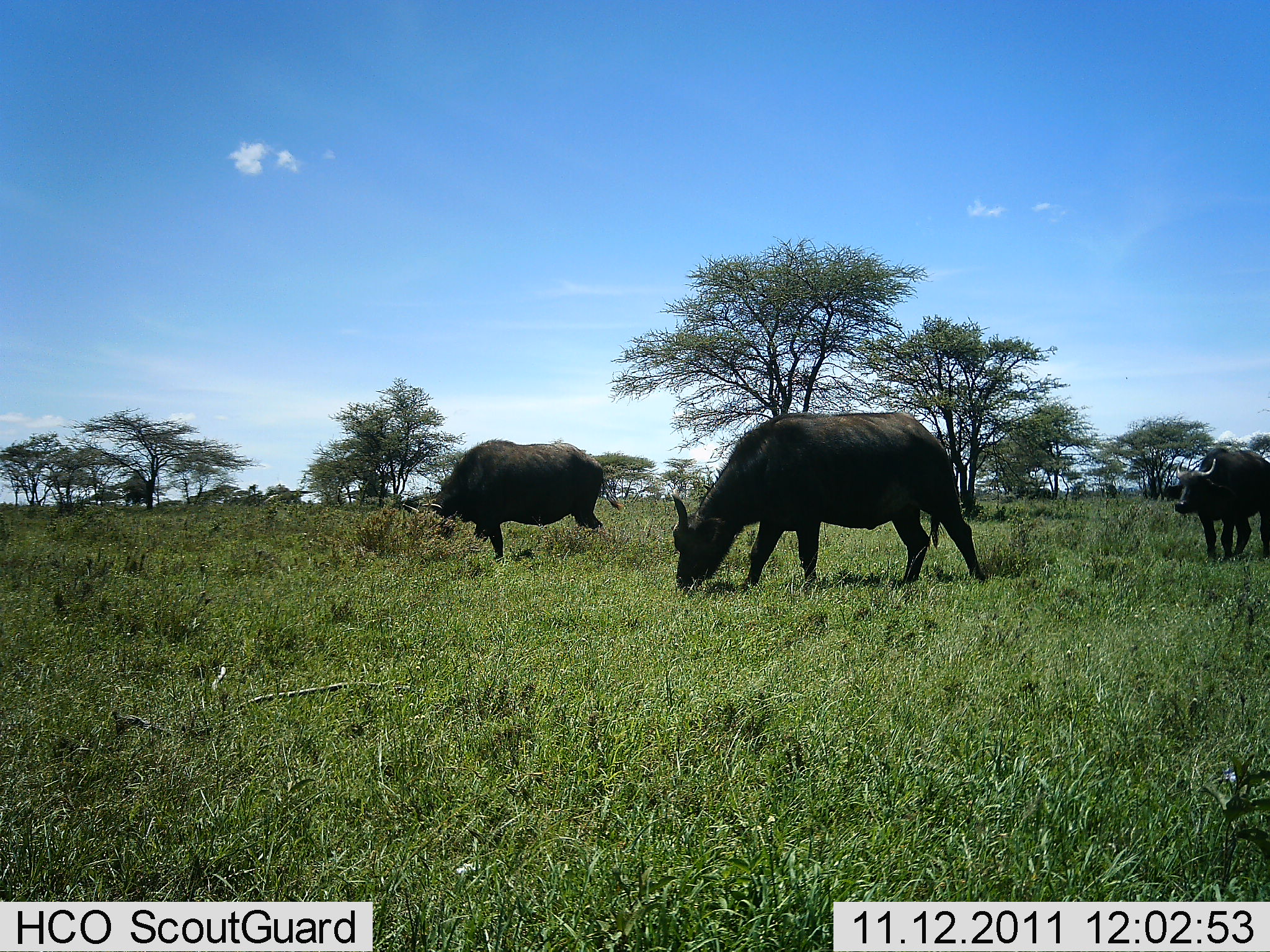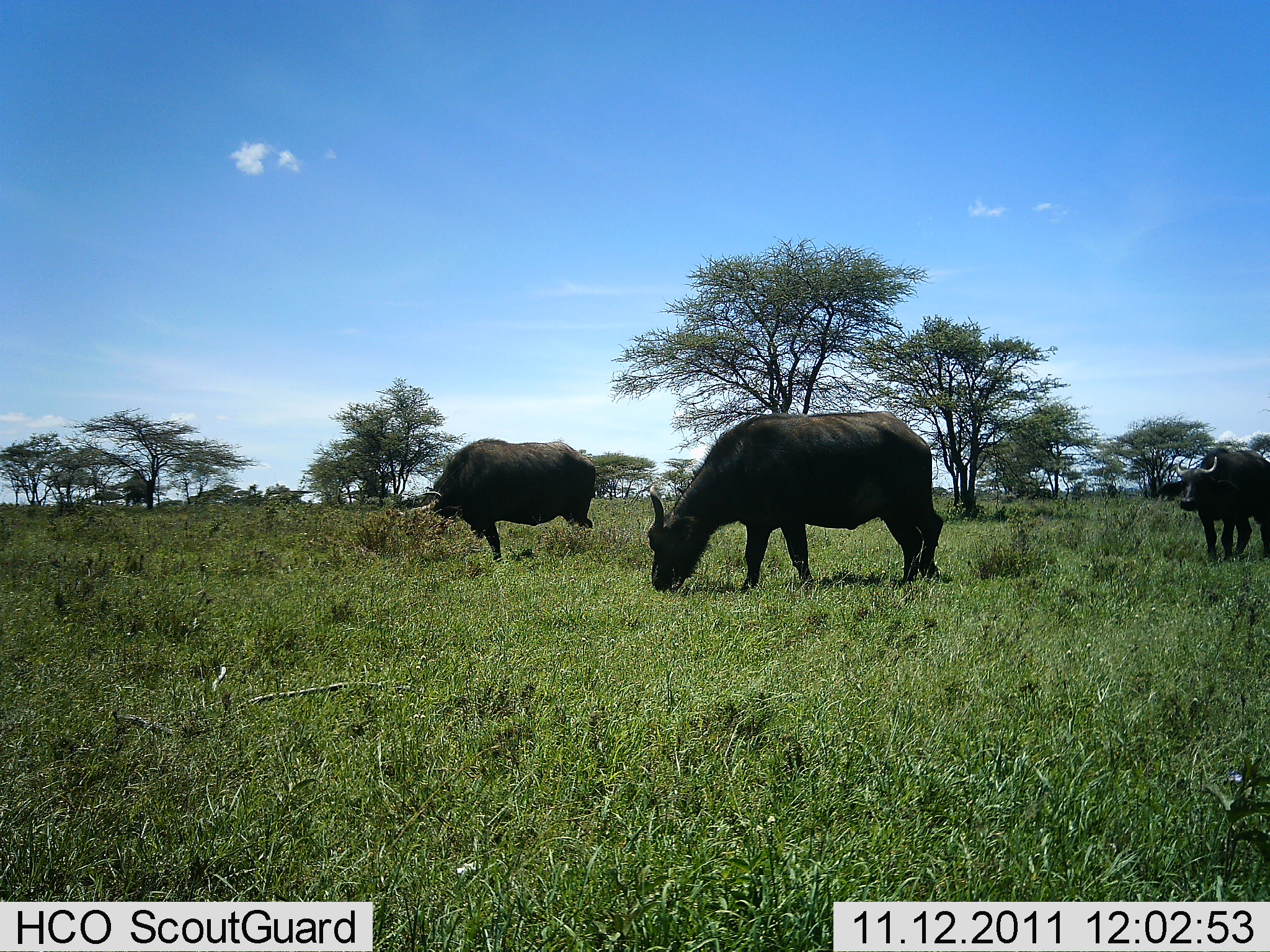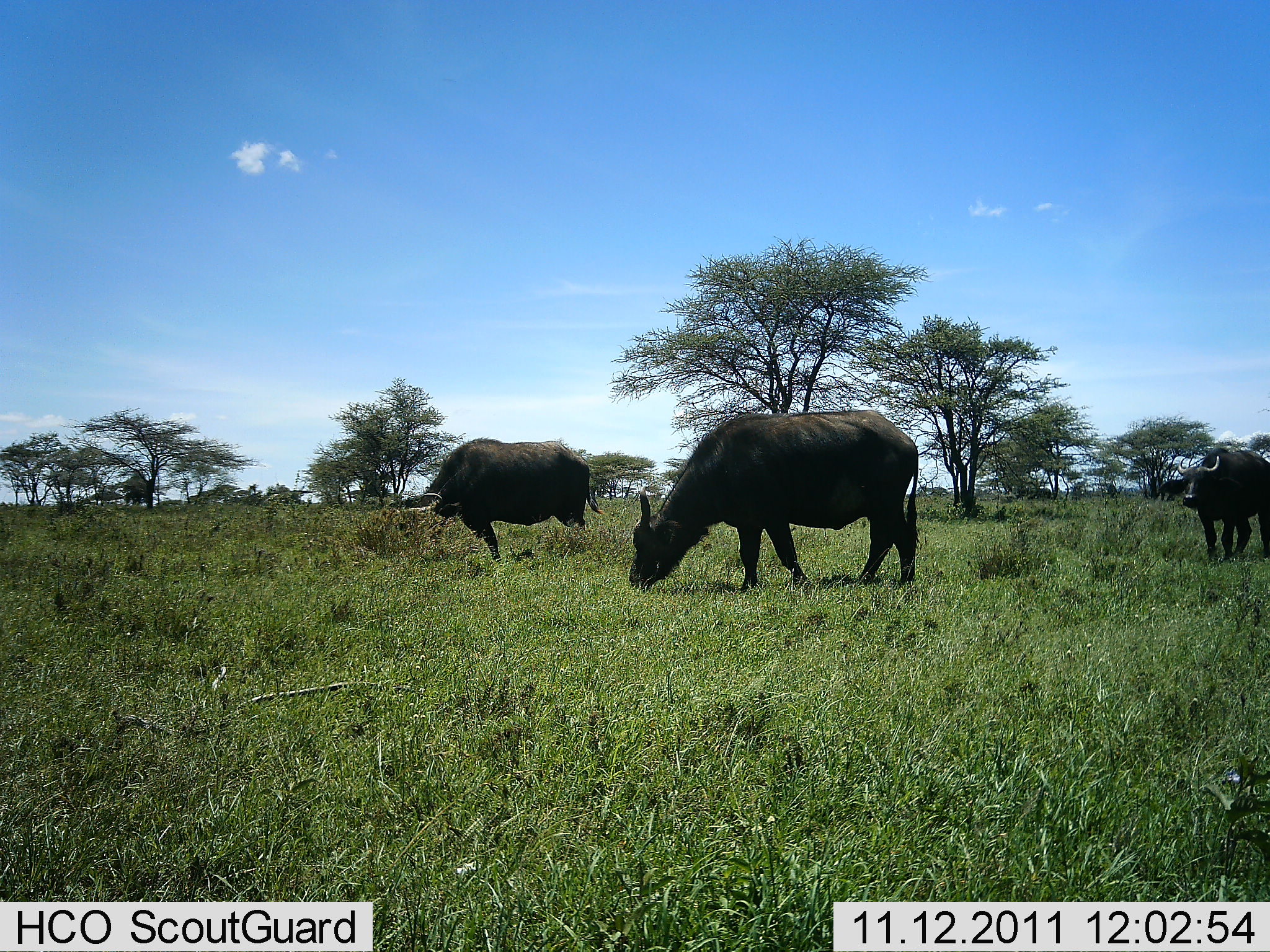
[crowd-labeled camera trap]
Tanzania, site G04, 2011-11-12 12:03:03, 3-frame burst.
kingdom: Animalia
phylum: Chordata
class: Mammalia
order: Artiodactyla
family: Bovidae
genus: Syncerus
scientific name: Syncerus caffer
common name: cape buffalo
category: buffalo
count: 3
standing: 42%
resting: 0%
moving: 8%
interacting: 0%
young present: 0%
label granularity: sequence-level